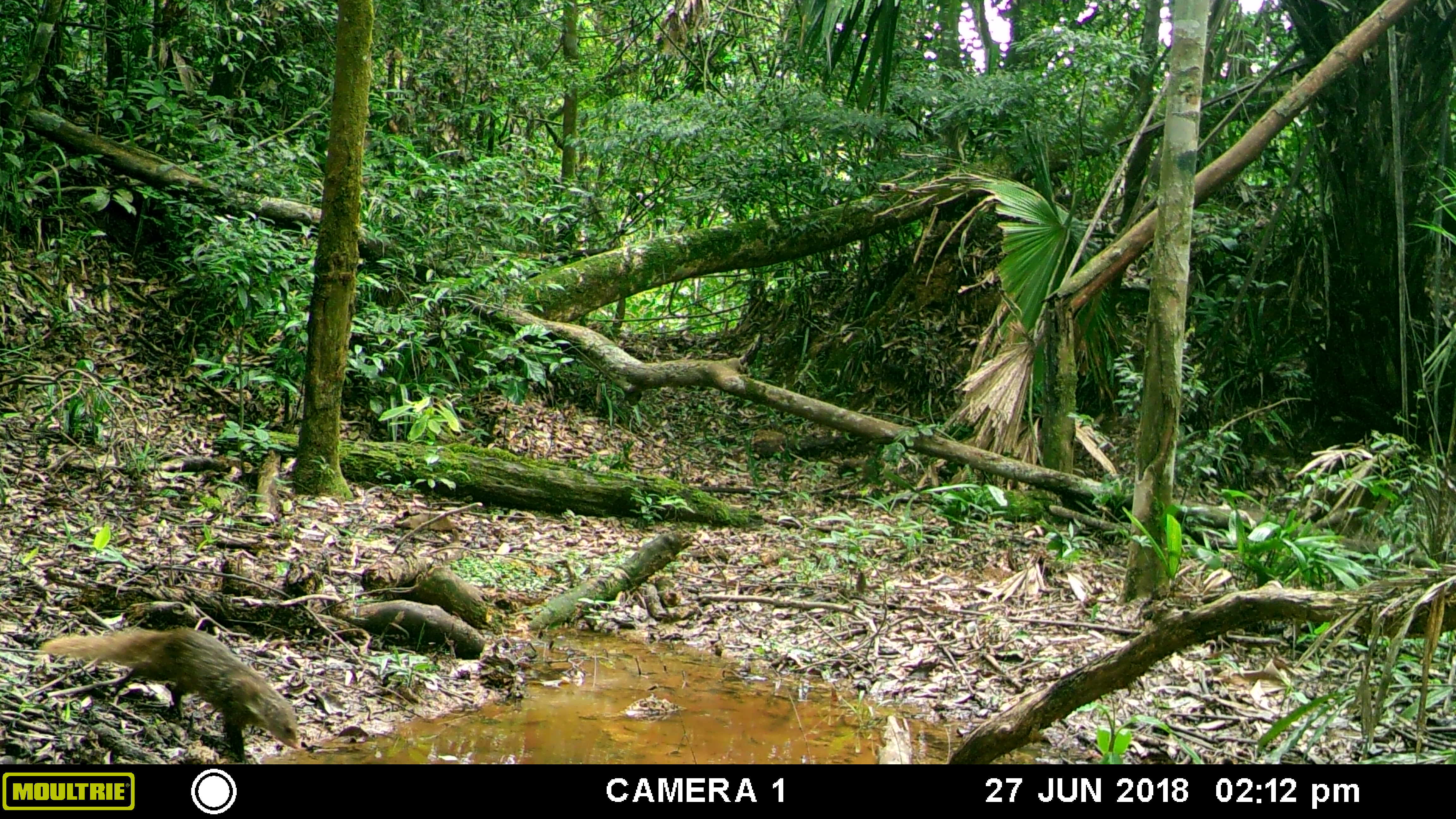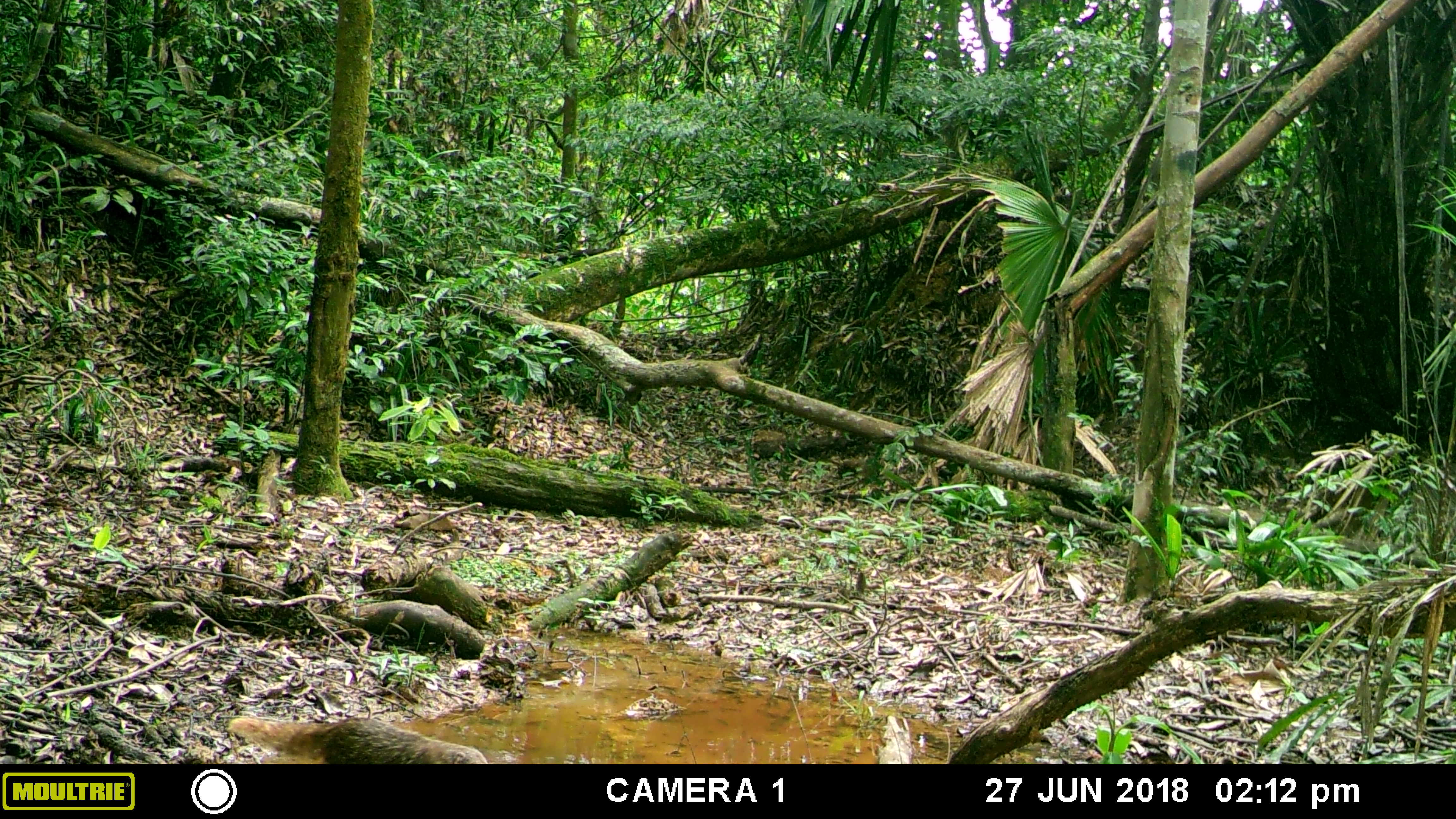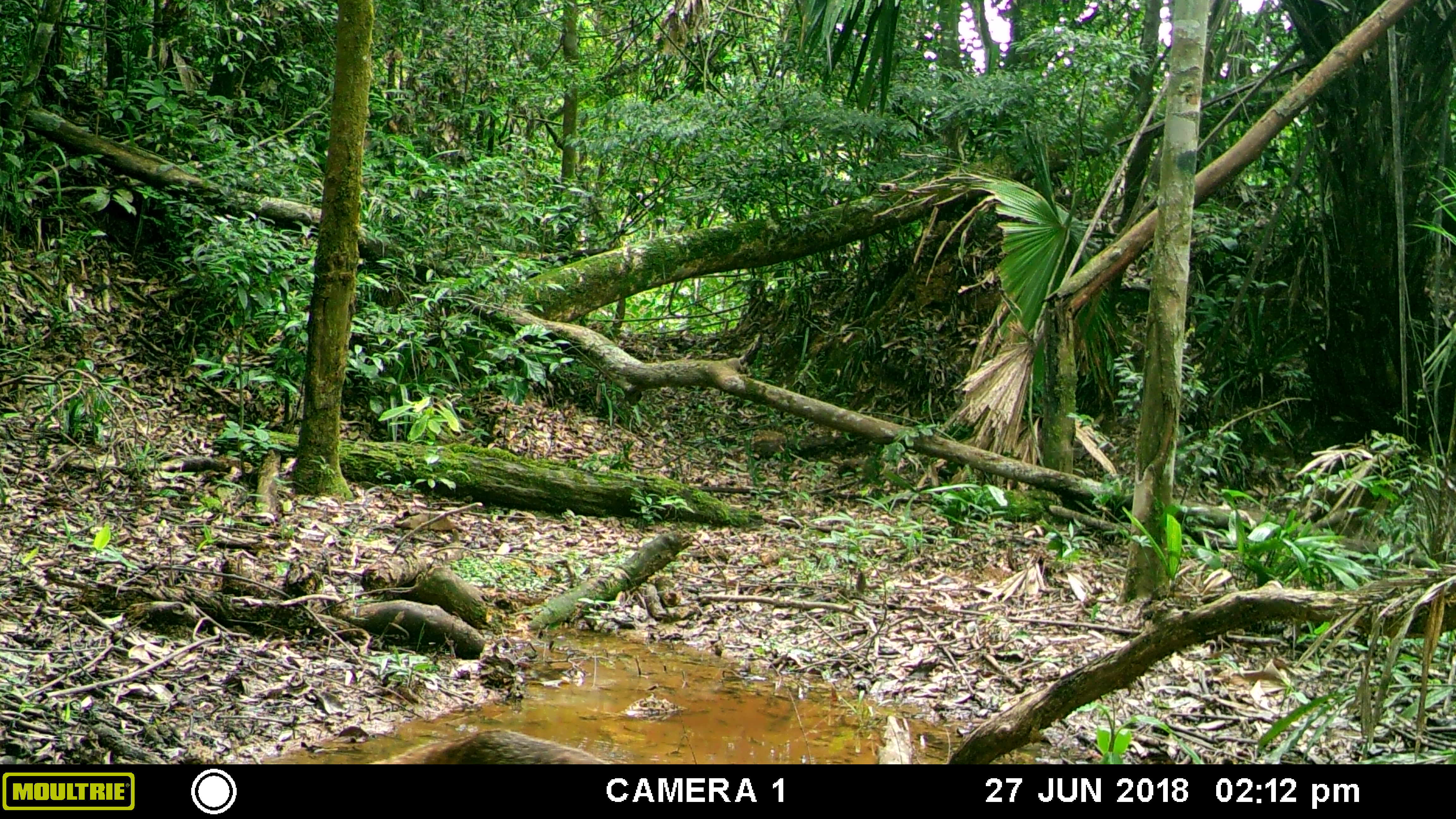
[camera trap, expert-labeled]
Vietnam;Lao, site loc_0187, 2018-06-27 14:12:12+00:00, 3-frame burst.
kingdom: Animalia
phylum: Chordata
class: Mammalia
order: Carnivora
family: Herpestidae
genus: Urva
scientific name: Urva urva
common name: crab-eating mongoose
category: crab eating mongoose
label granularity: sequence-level